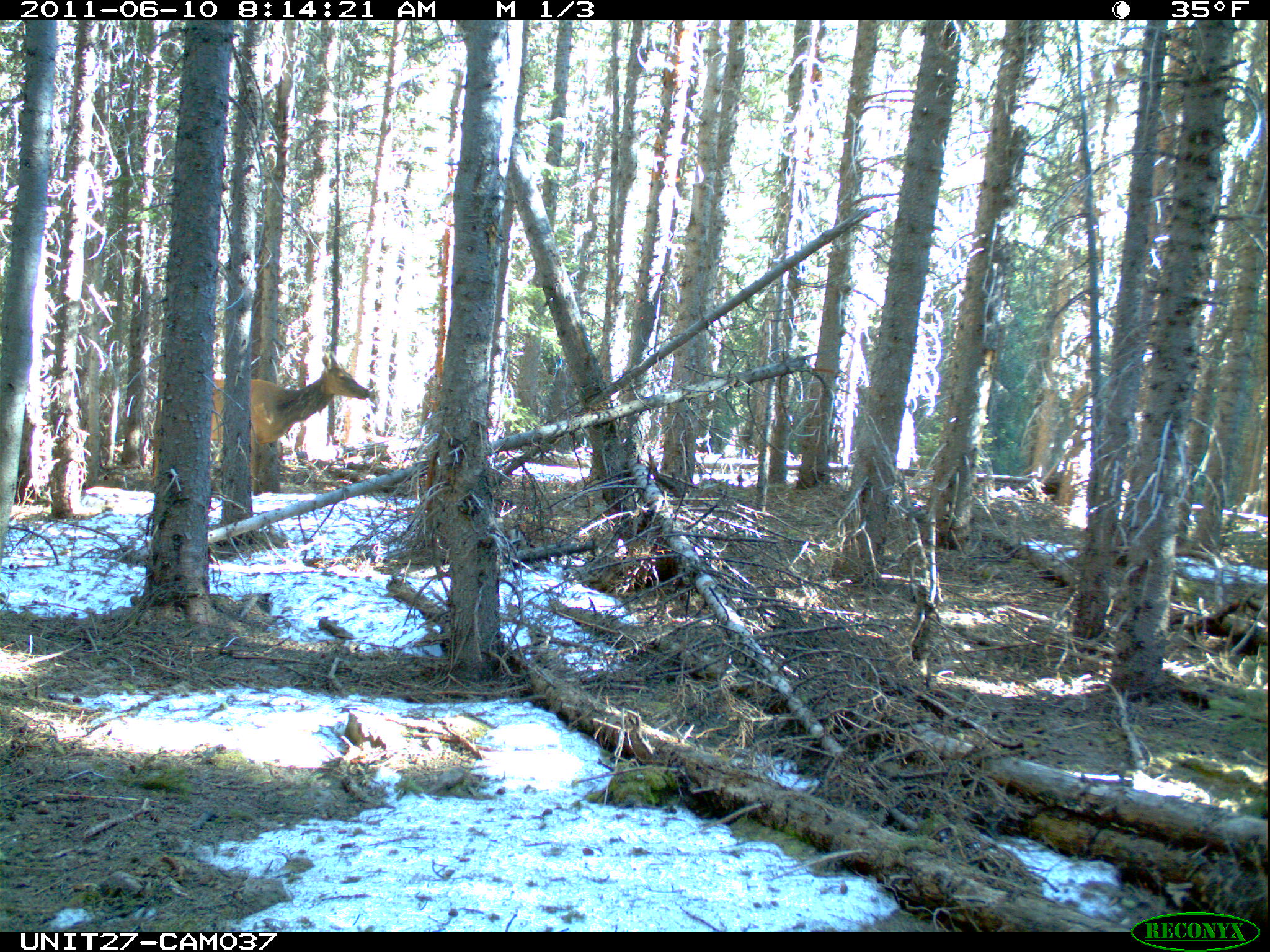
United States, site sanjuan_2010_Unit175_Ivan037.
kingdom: Animalia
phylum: Chordata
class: Mammalia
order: Artiodactyla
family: Cervidae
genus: Cervus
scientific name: Cervus elaphus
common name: red deer